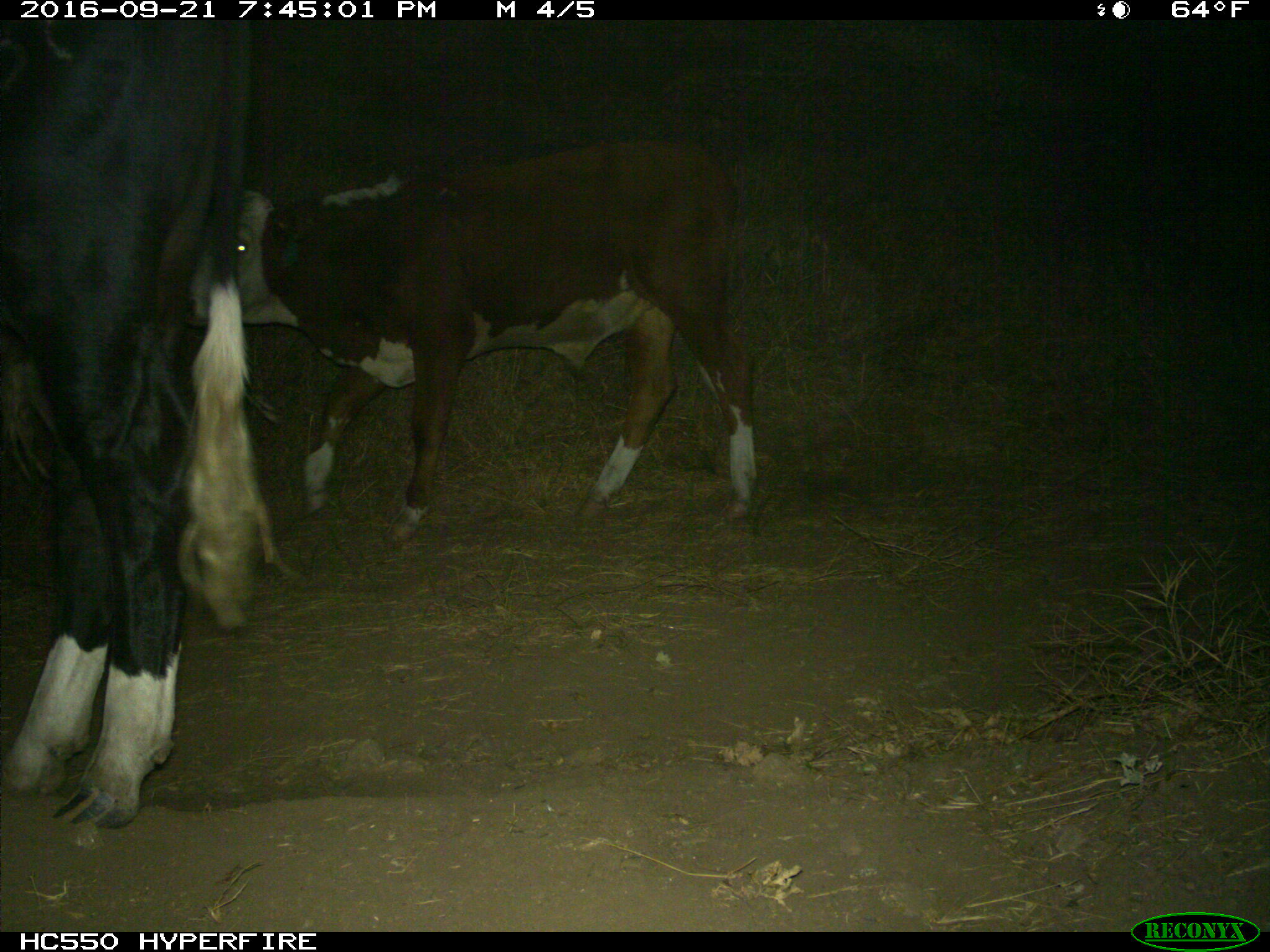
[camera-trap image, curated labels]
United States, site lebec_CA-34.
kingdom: Animalia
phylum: Chordata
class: Mammalia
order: Artiodactyla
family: Bovidae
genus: Bos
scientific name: Bos taurus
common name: domestic cow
Bos taurus (domestic cow).